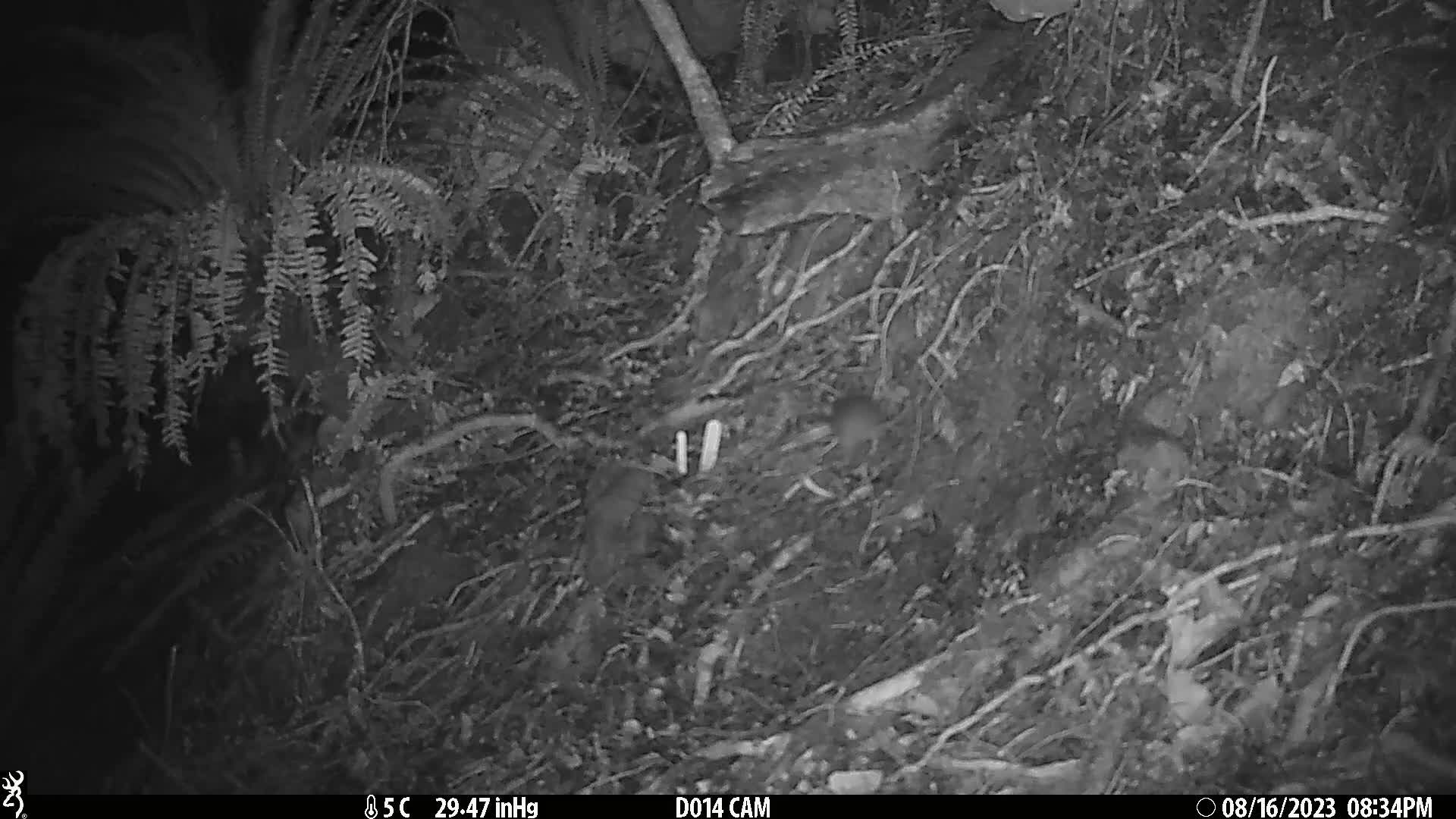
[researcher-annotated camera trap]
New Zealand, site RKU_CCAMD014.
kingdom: Animalia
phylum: Chordata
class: Mammalia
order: Rodentia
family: Muridae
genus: Rattus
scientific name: Rattus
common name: rat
Rat (Rattus).